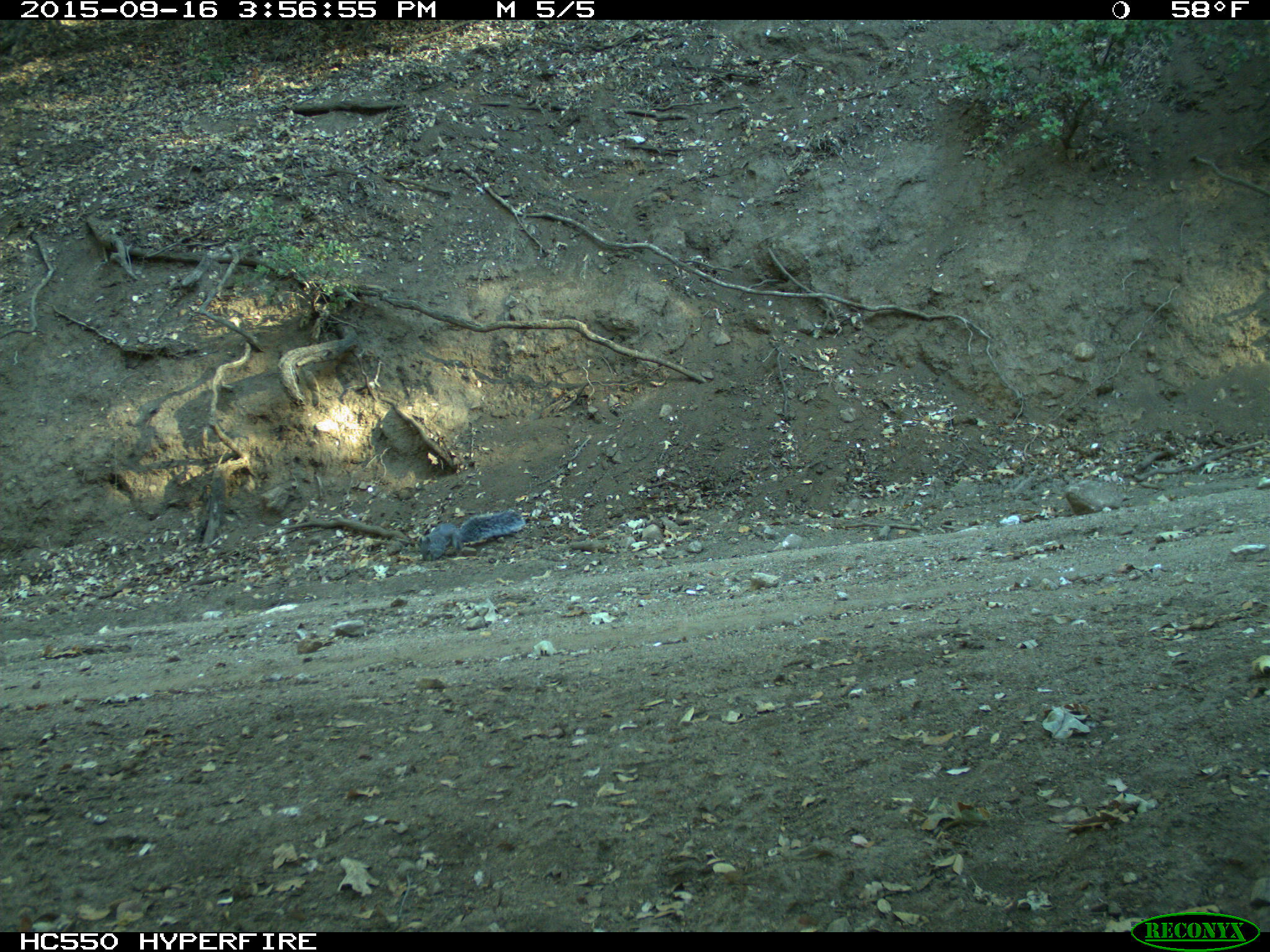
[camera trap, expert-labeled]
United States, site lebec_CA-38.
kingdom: Animalia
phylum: Chordata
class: Mammalia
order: Rodentia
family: Sciuridae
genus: Sciurus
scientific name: Sciurus carolinensis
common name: eastern gray squirrel